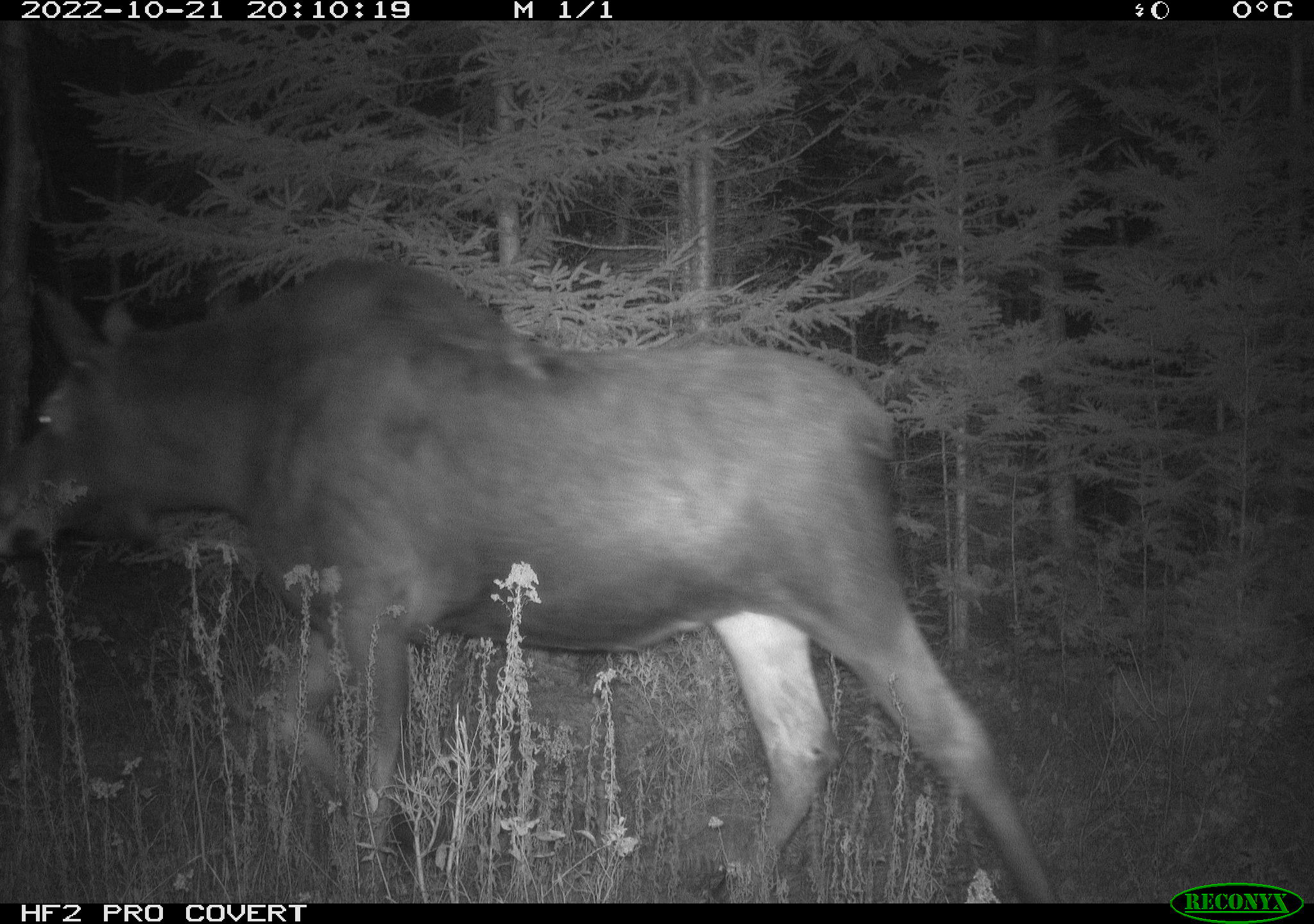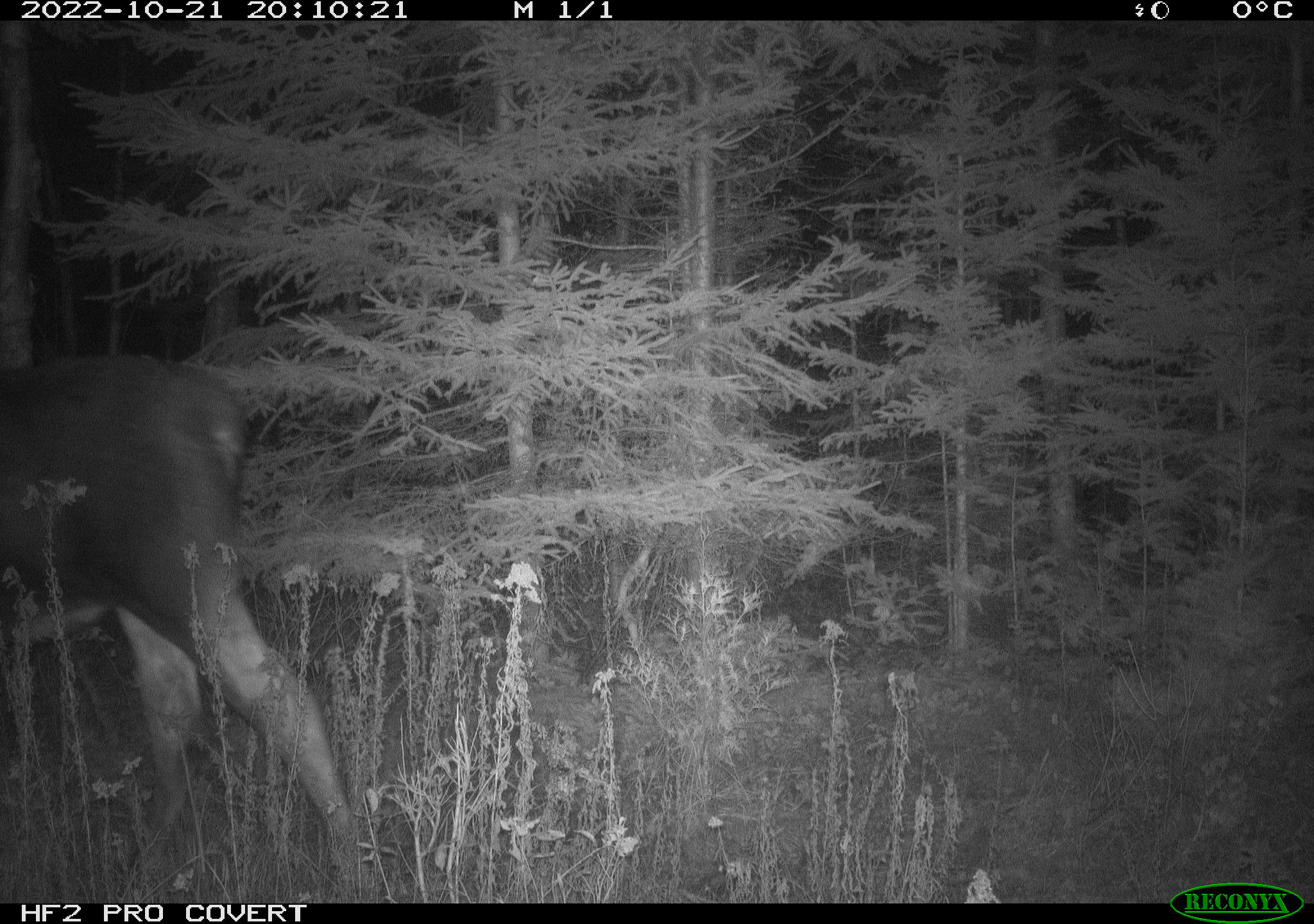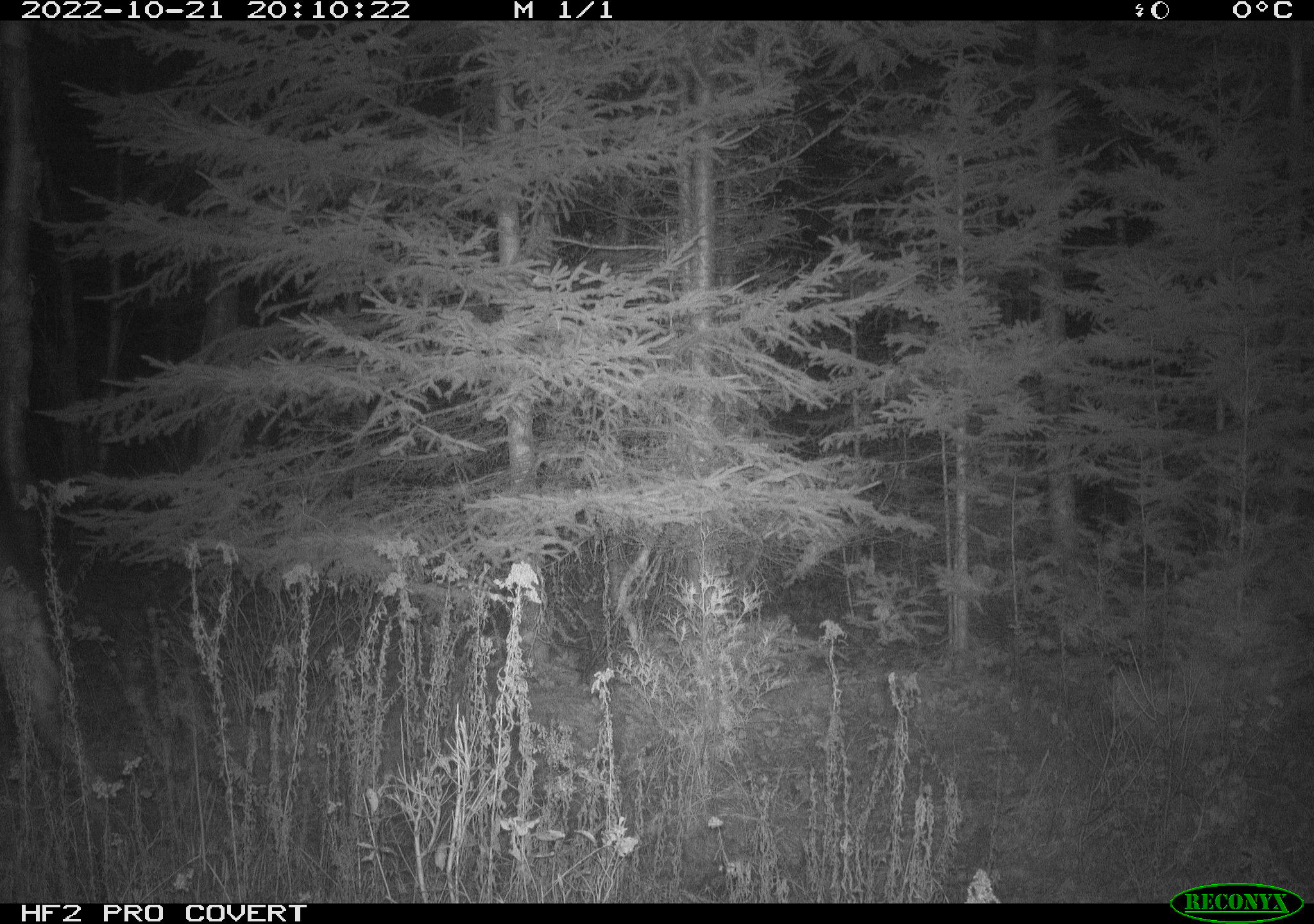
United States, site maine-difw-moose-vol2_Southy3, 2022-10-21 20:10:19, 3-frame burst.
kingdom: Animalia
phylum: Chordata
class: Mammalia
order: Artiodactyla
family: Cervidae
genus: Alces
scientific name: Alces alces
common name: moose